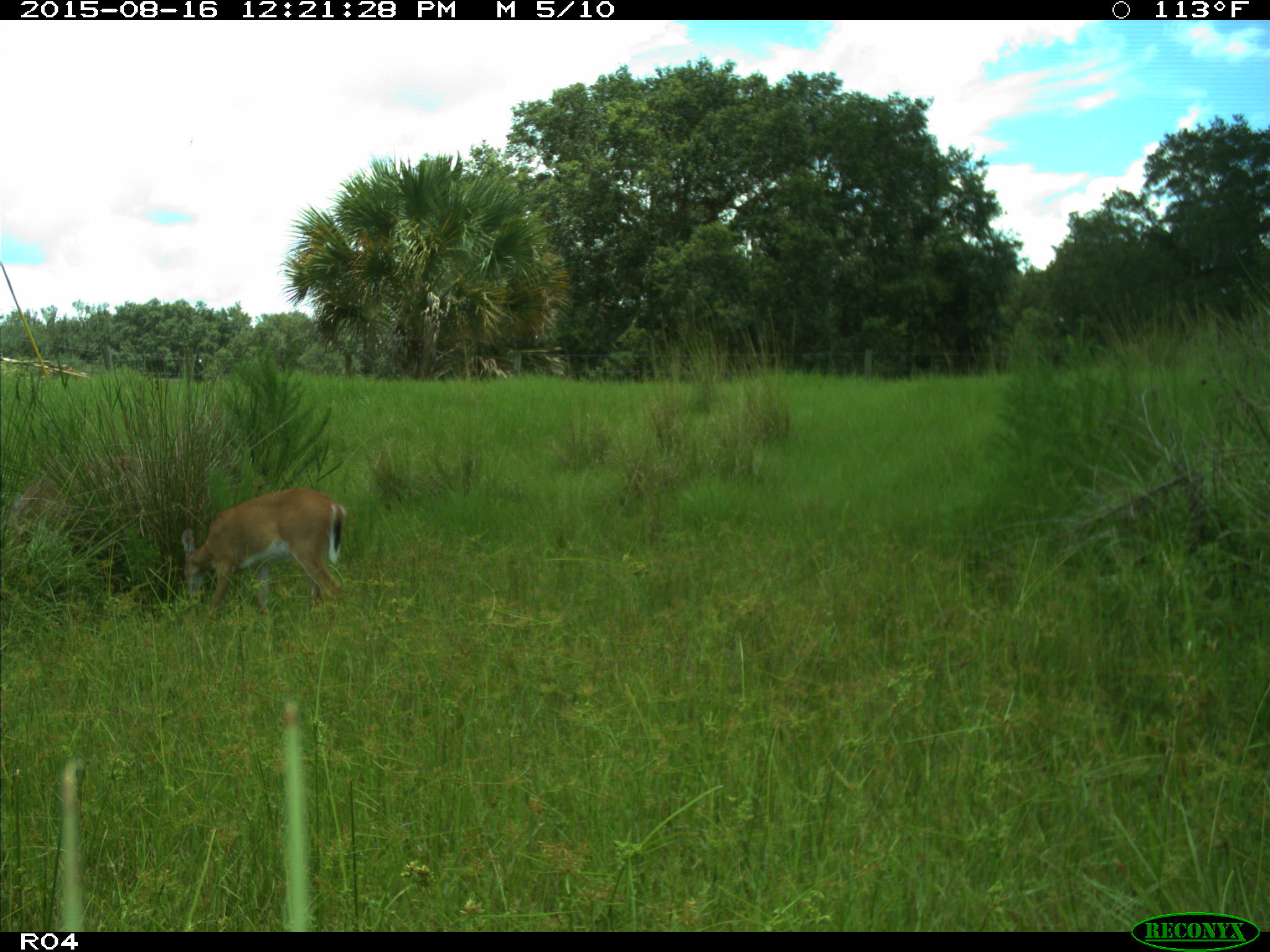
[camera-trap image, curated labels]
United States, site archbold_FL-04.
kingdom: Animalia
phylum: Chordata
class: Mammalia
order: Artiodactyla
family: Cervidae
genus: Odocoileus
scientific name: Odocoileus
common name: deer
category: unidentified deer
Unidentified deer (deer) (Odocoileus).